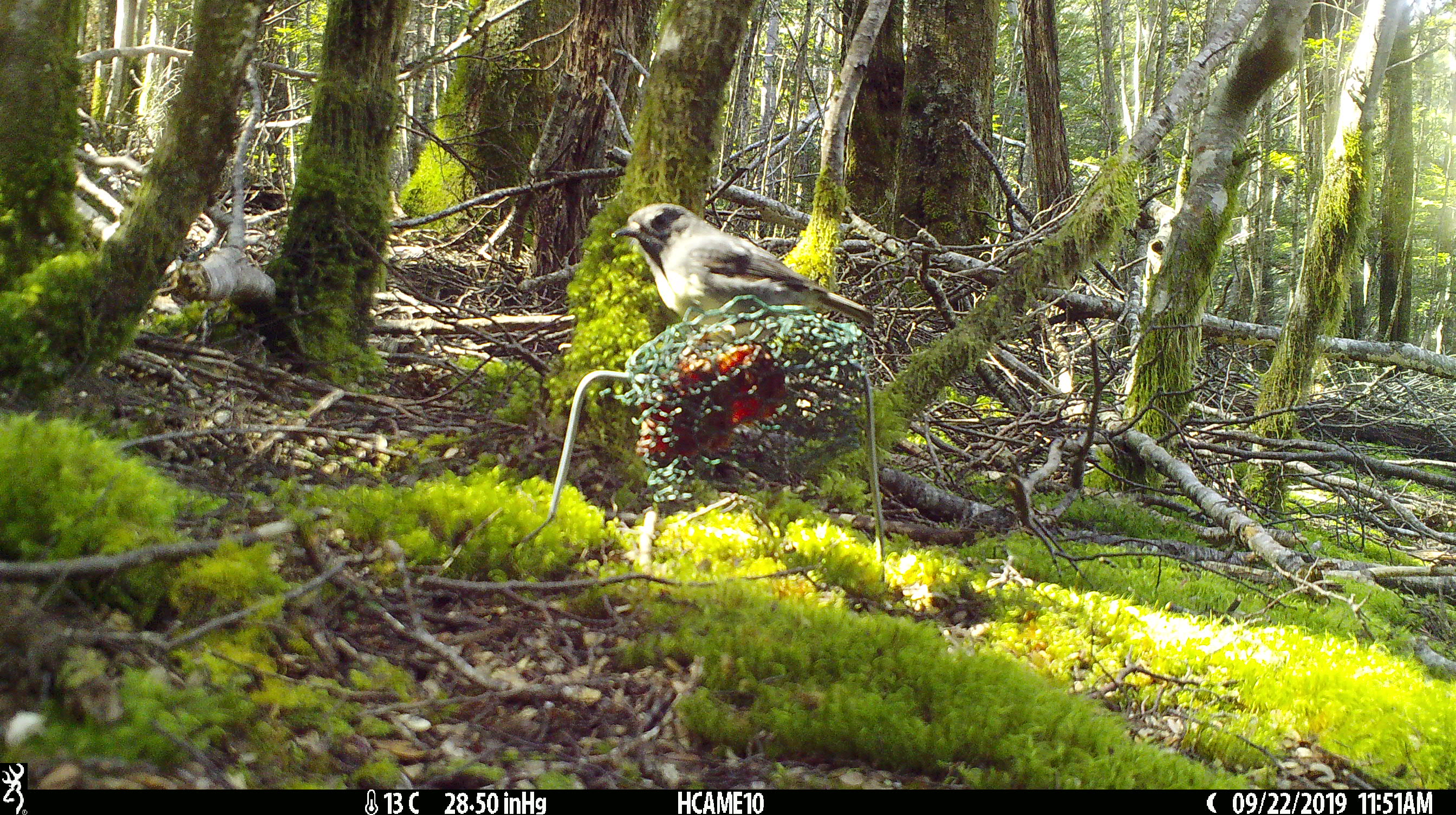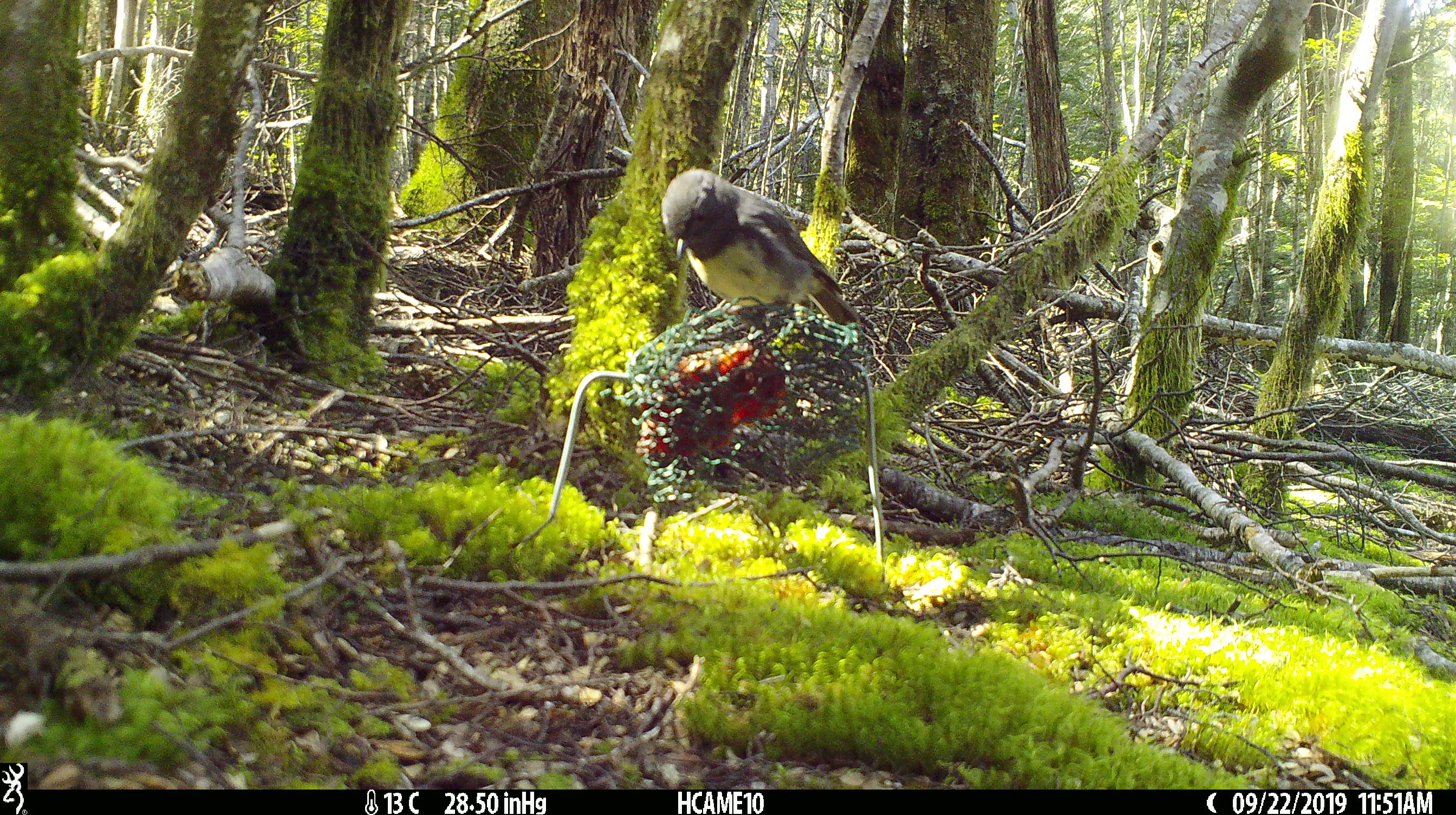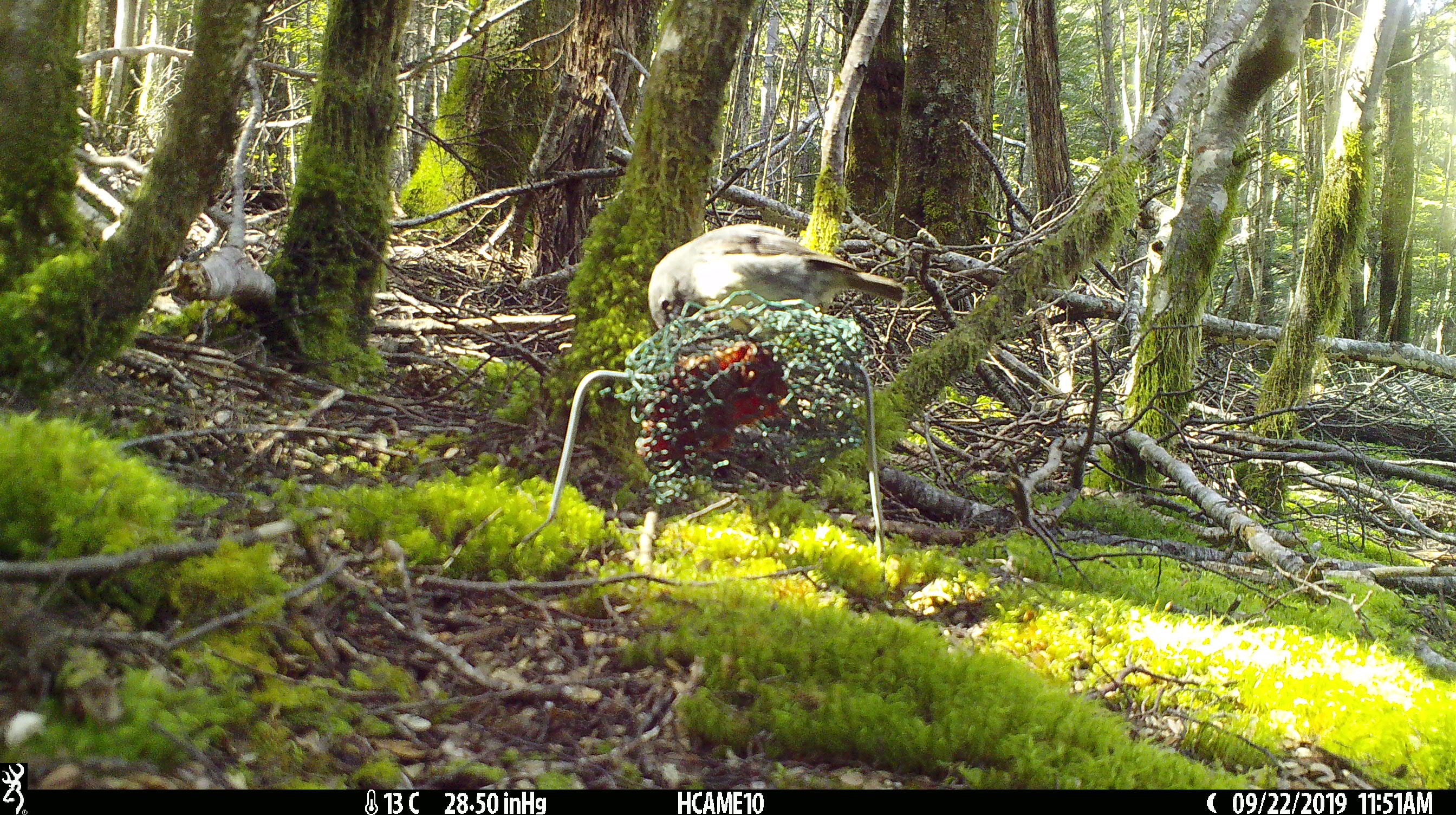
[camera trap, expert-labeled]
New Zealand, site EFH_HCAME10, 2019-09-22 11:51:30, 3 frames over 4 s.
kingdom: Animalia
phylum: Chordata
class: Aves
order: Passeriformes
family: Petroicidae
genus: Petroica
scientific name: Petroica australis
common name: new zealand robin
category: robin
Robin (new zealand robin) (Petroica australis).